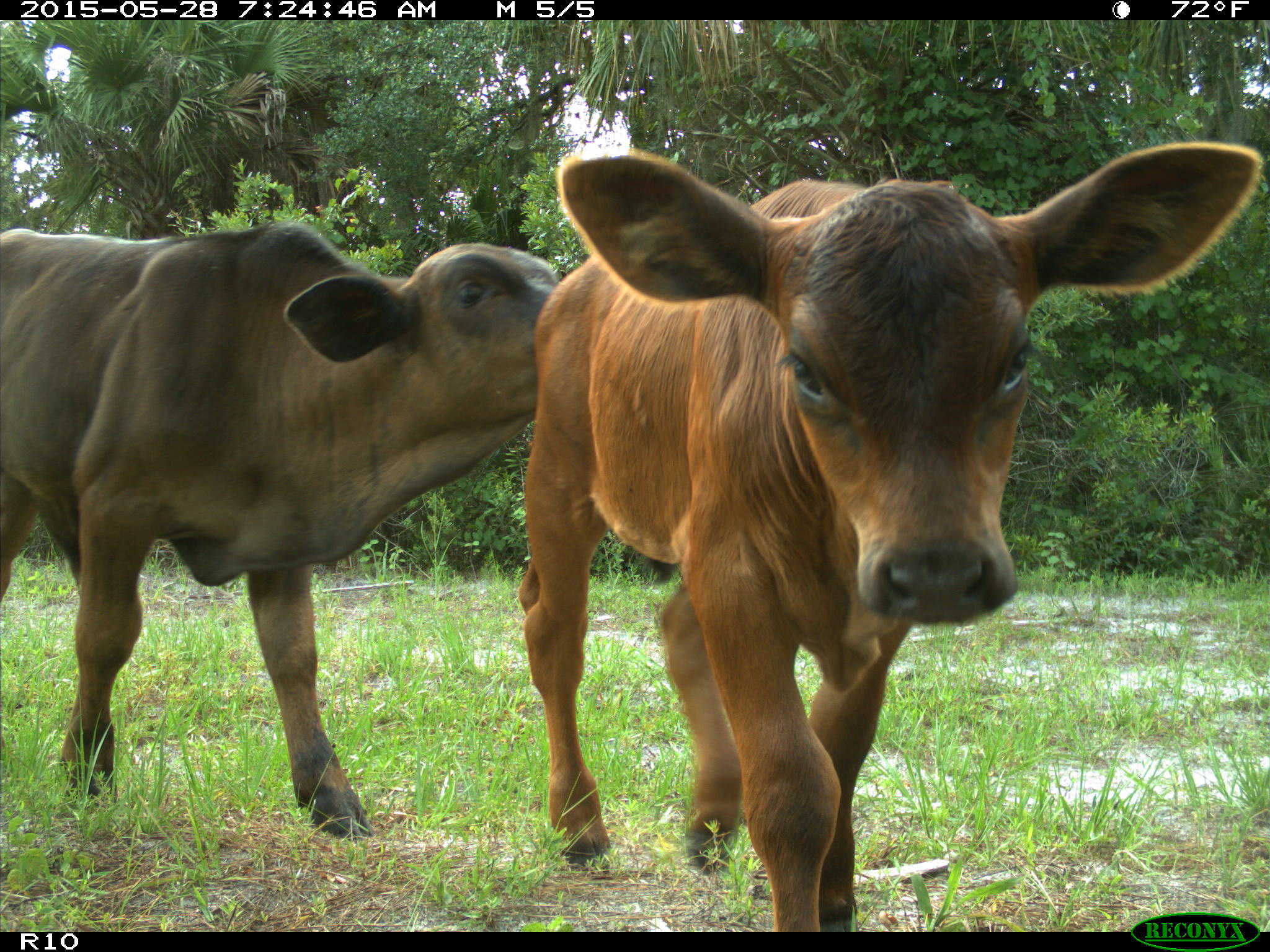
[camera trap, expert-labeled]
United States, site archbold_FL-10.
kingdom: Animalia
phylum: Chordata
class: Mammalia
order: Artiodactyla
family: Bovidae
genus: Bos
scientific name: Bos taurus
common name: domestic cow